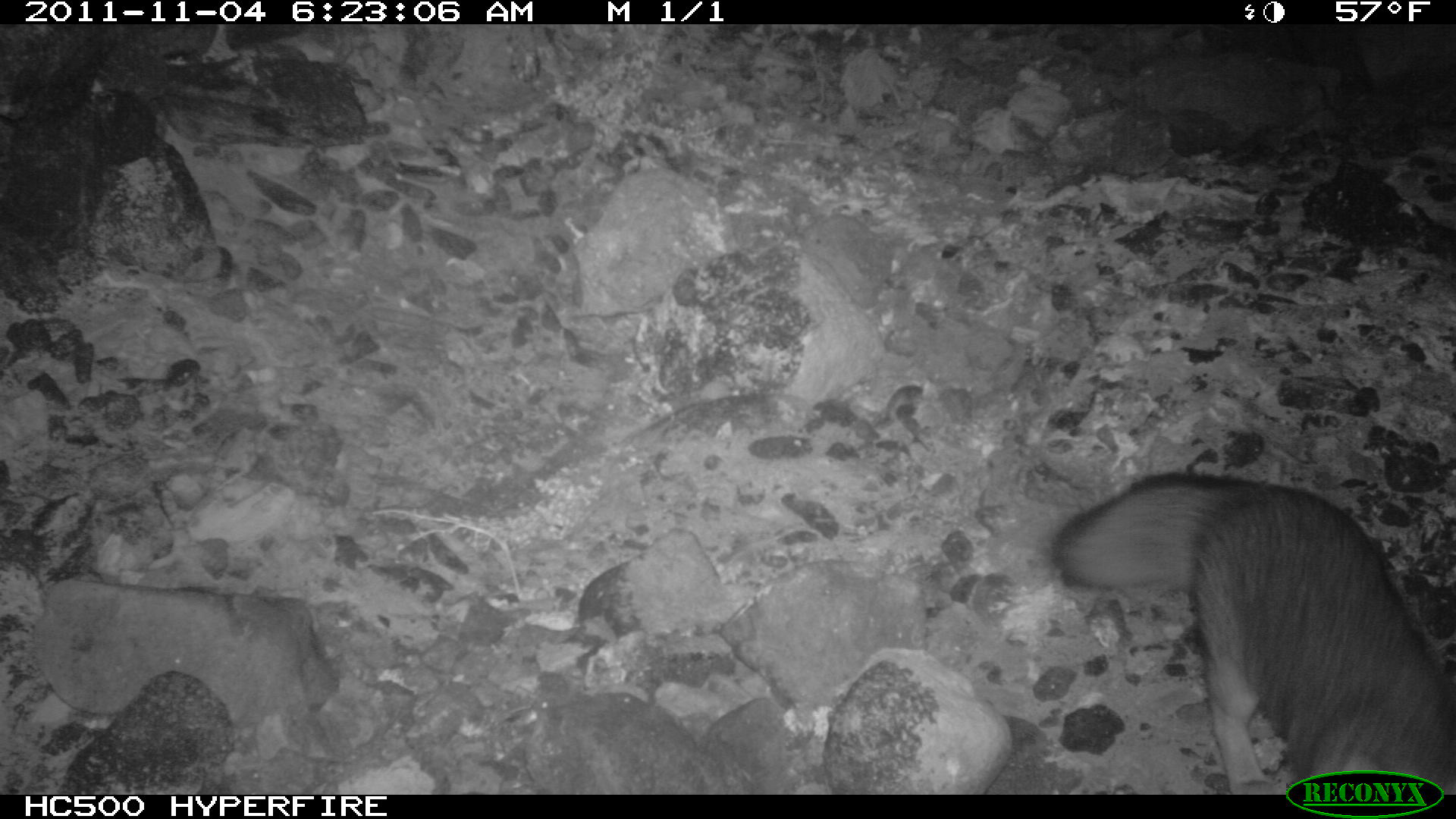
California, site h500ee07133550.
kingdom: Animalia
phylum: Chordata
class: Mammalia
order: Carnivora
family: Canidae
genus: Urocyon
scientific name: Urocyon littoralis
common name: island fox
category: fox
Fox (island fox) (Urocyon littoralis).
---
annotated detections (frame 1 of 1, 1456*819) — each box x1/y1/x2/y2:
fox: 1047/472/1455/792